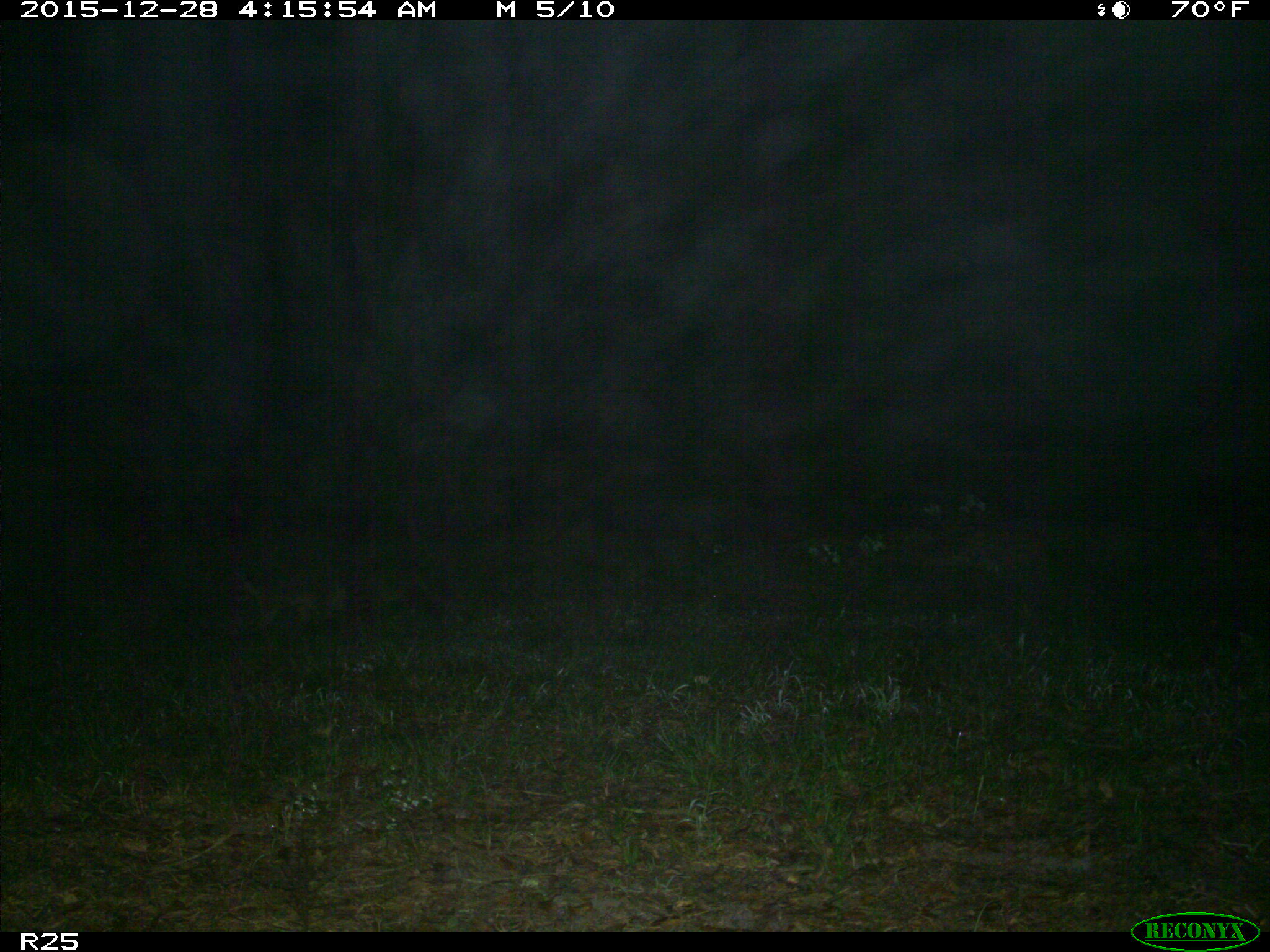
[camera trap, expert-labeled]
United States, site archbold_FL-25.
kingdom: Animalia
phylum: Chordata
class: Mammalia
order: Carnivora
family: Procyonidae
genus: Procyon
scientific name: Procyon lotor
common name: common raccoon